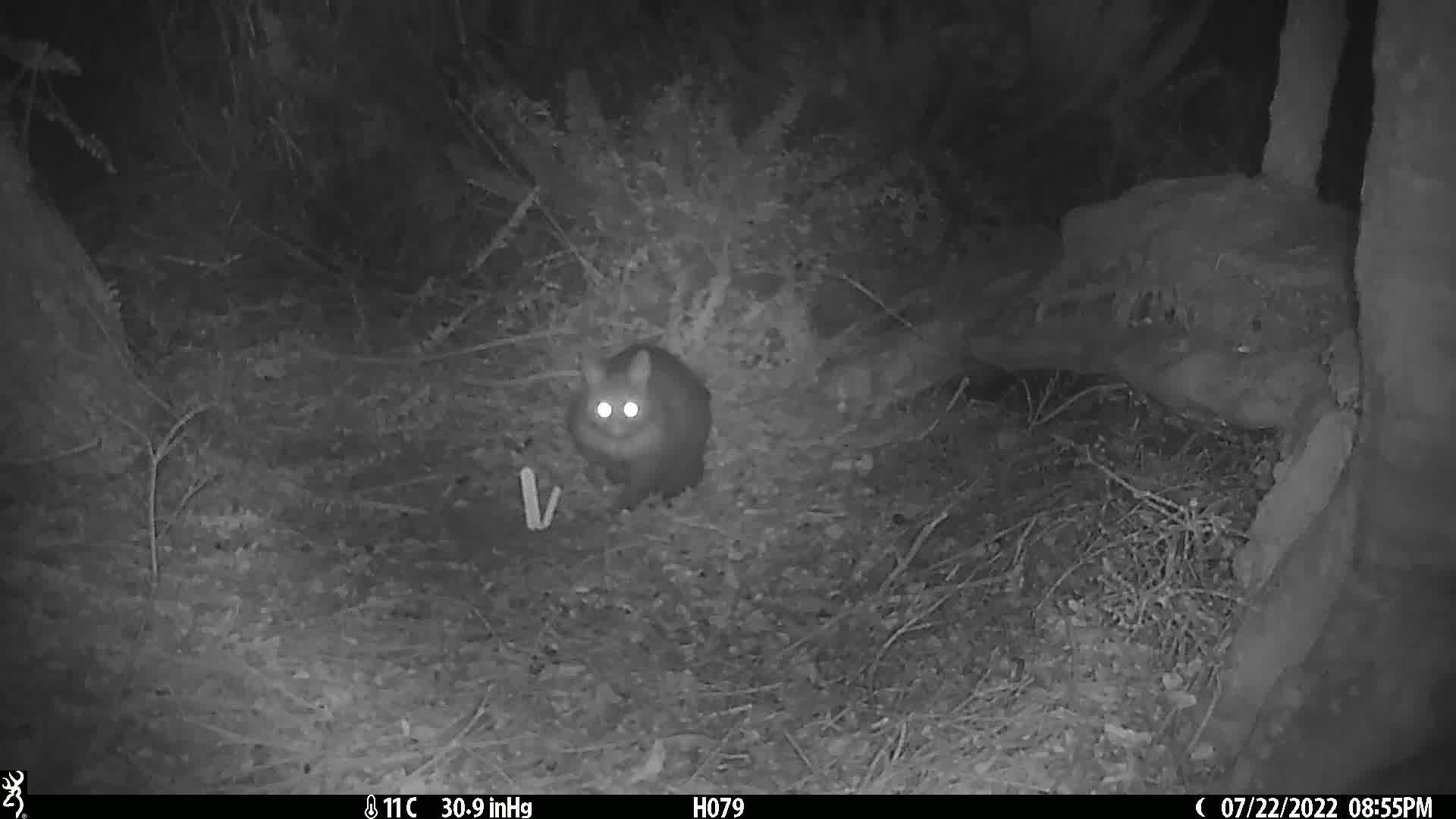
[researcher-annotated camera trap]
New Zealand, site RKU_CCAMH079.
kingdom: Animalia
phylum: Chordata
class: Mammalia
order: Diprotodontia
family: Phalangeridae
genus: Trichosurus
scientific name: Trichosurus vulpecula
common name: common brushtail possum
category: possum